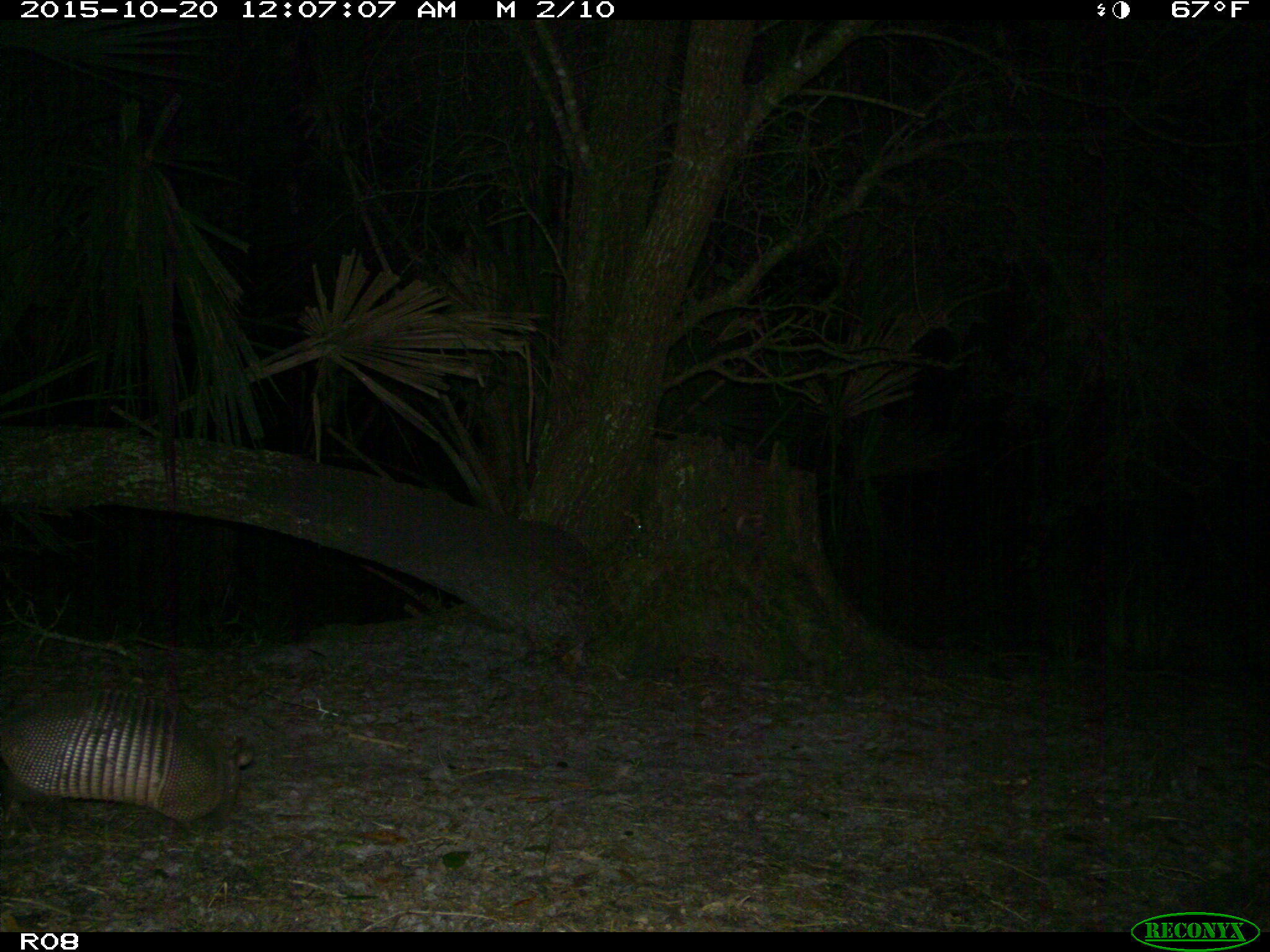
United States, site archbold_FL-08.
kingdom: Animalia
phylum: Chordata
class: Mammalia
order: Cingulata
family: Dasypodidae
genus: Dasypus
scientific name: Dasypus novemcinctus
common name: nine-banded armadillo